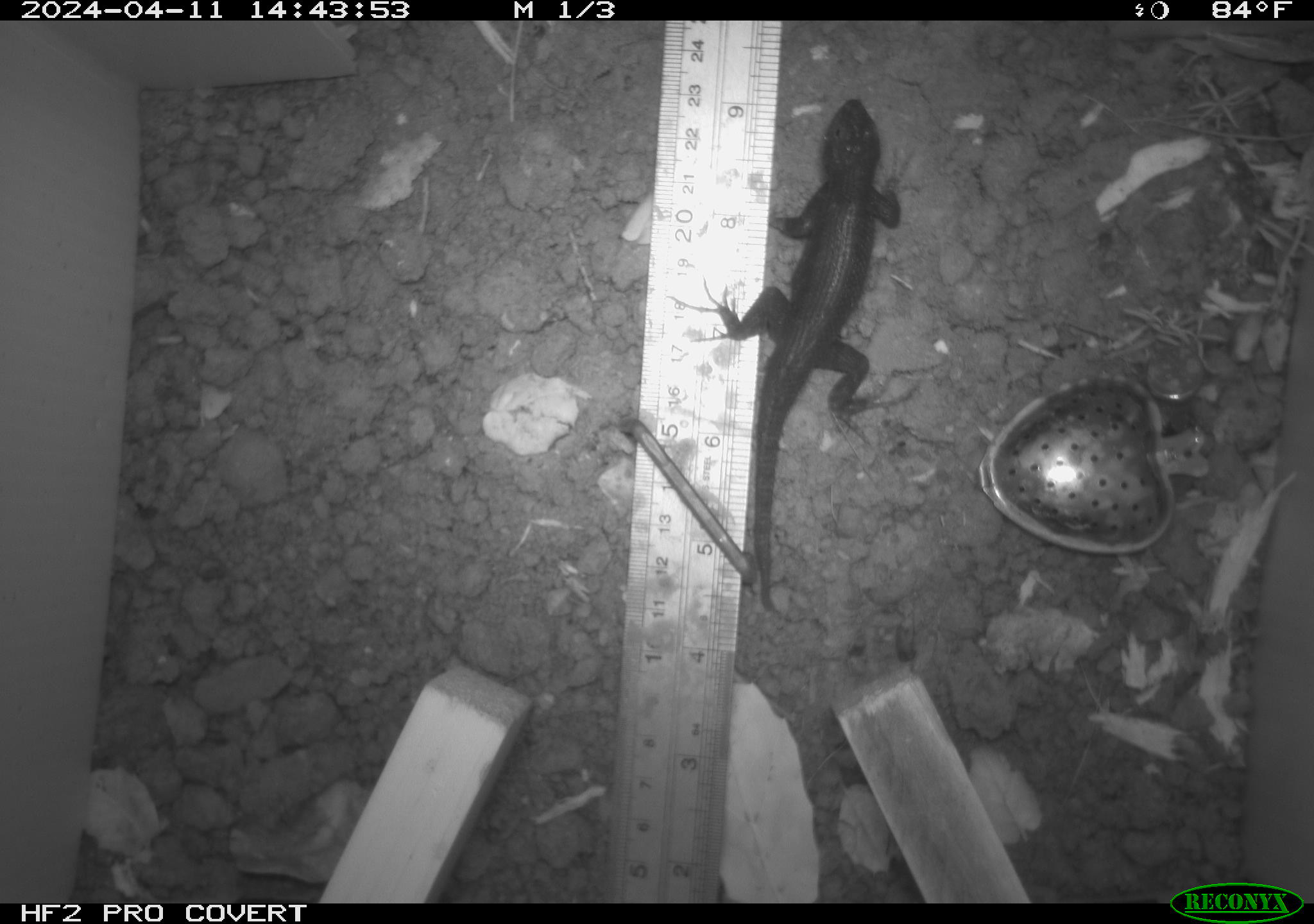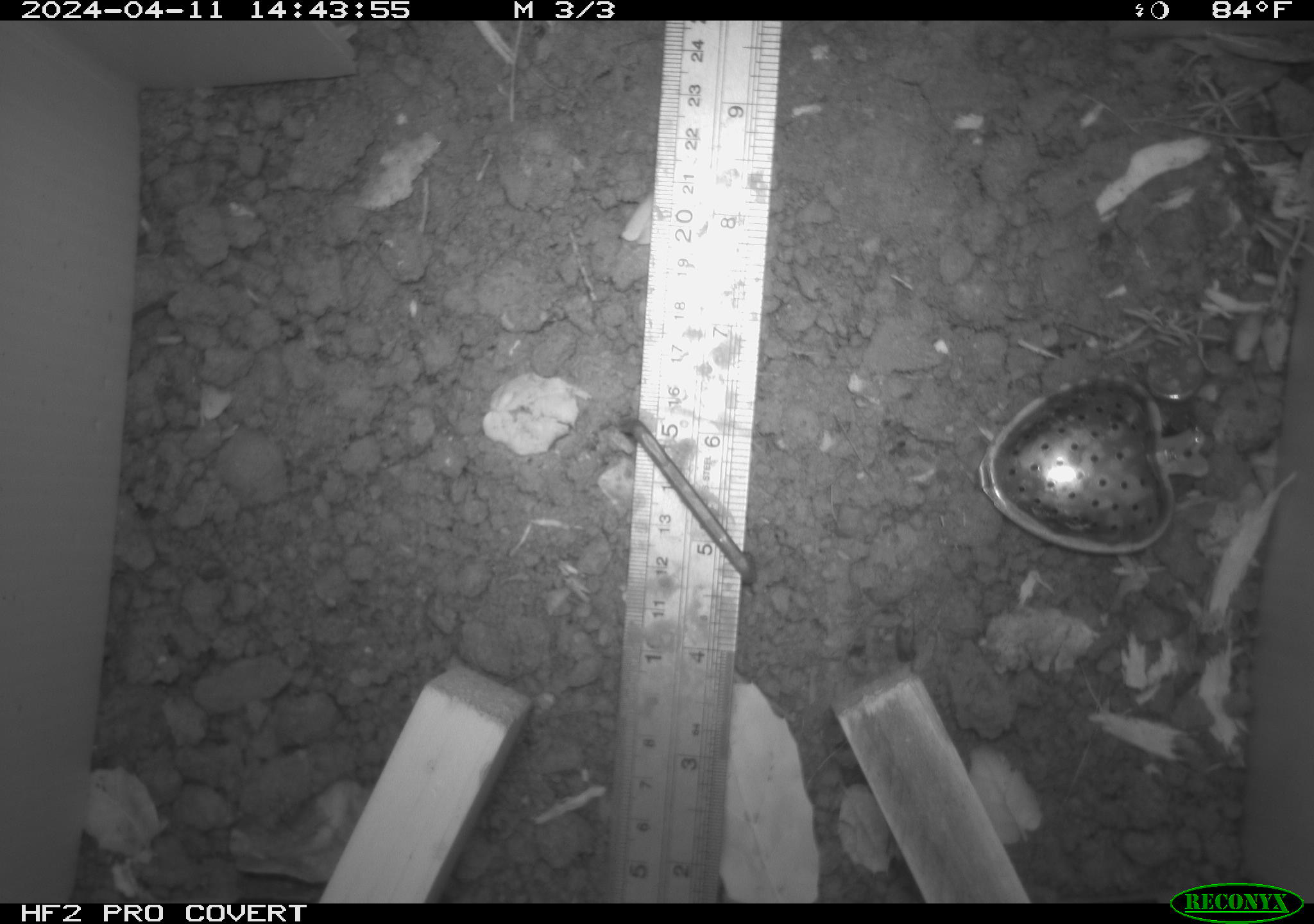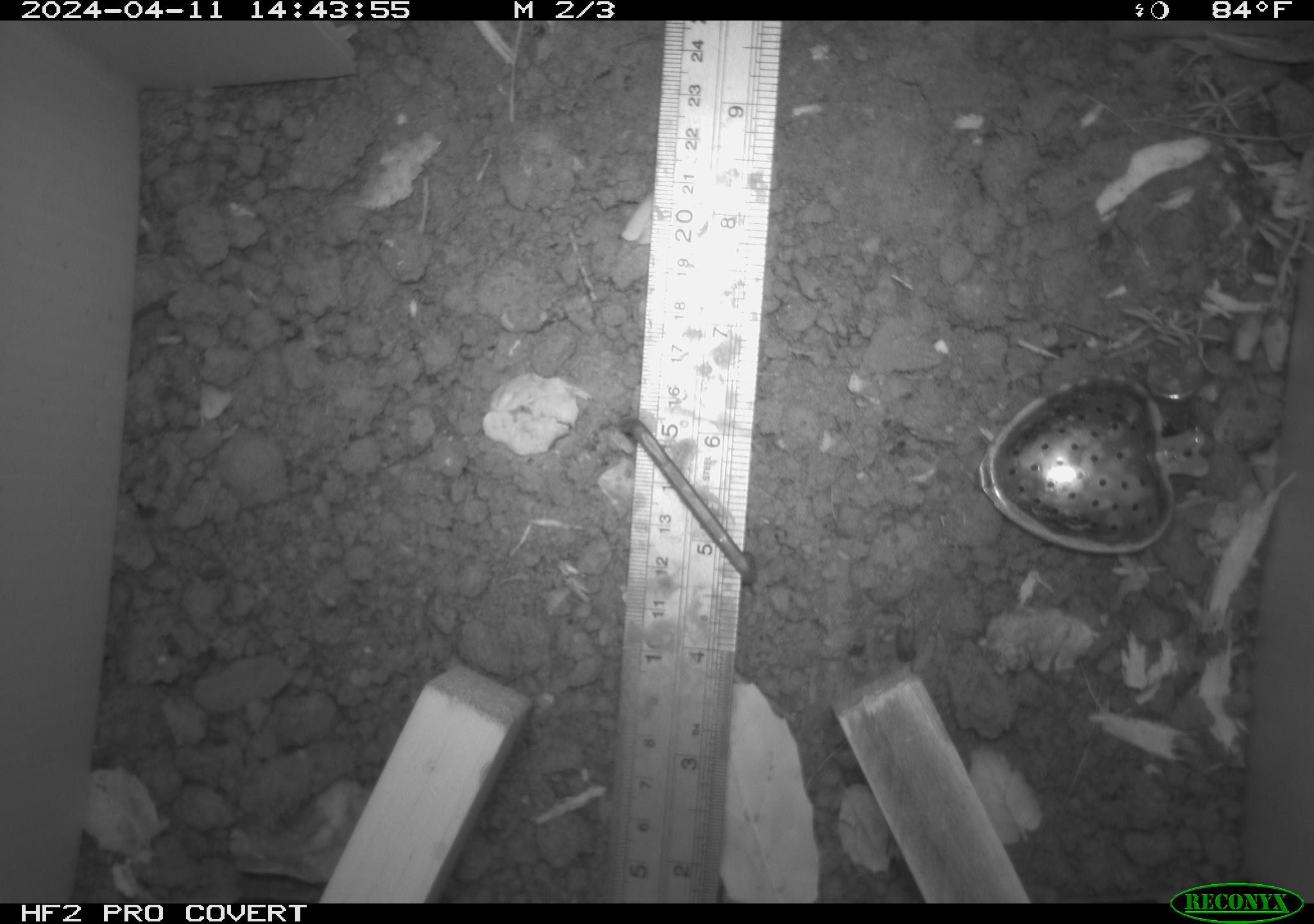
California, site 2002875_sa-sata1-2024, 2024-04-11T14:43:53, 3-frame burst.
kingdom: Animalia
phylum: Chordata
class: Reptilia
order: Squamata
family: Phrynosomatidae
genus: Sceloporus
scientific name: Sceloporus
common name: spiny lizards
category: sceloporus species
Sceloporus species (spiny lizards) (Sceloporus).